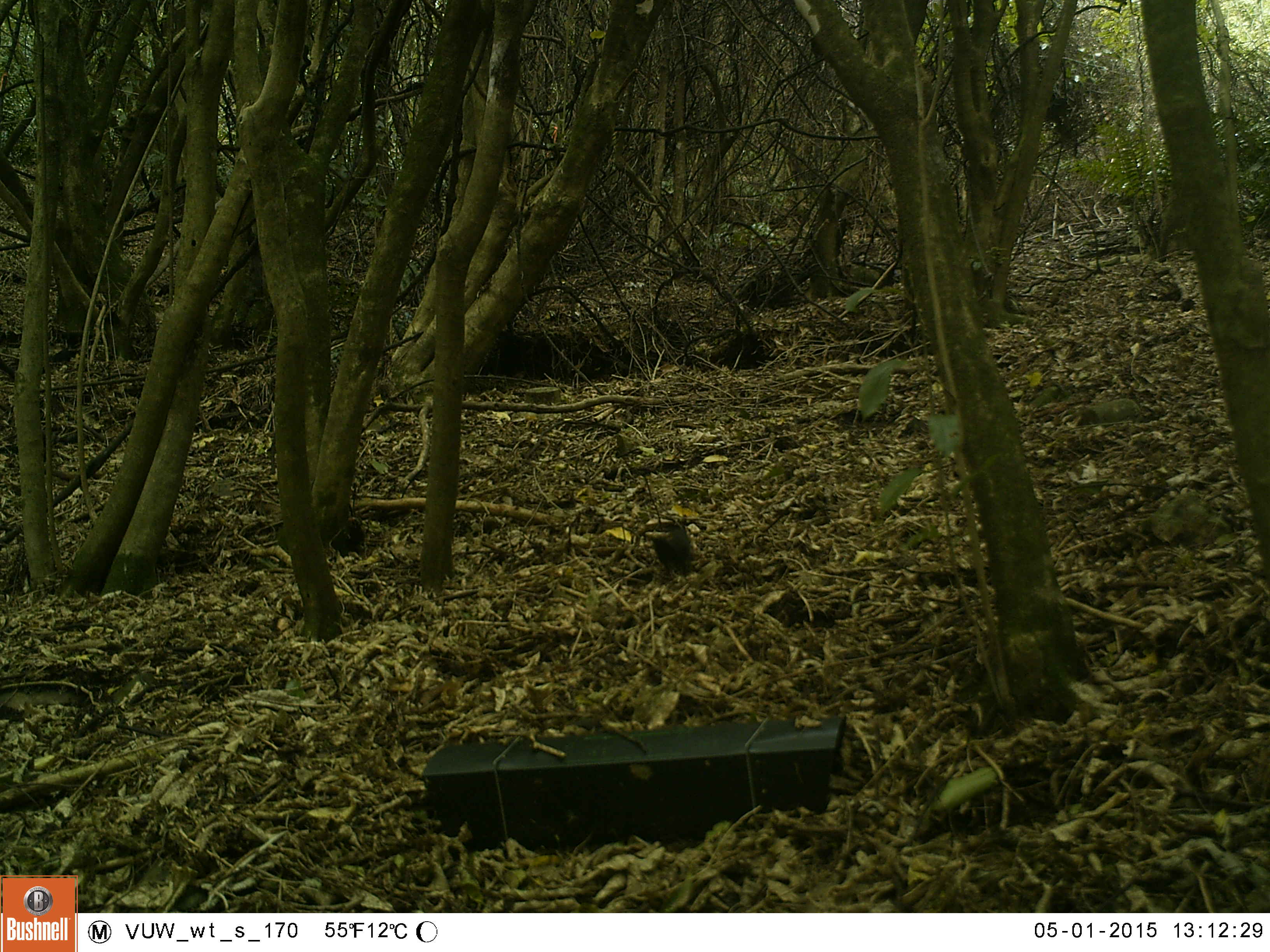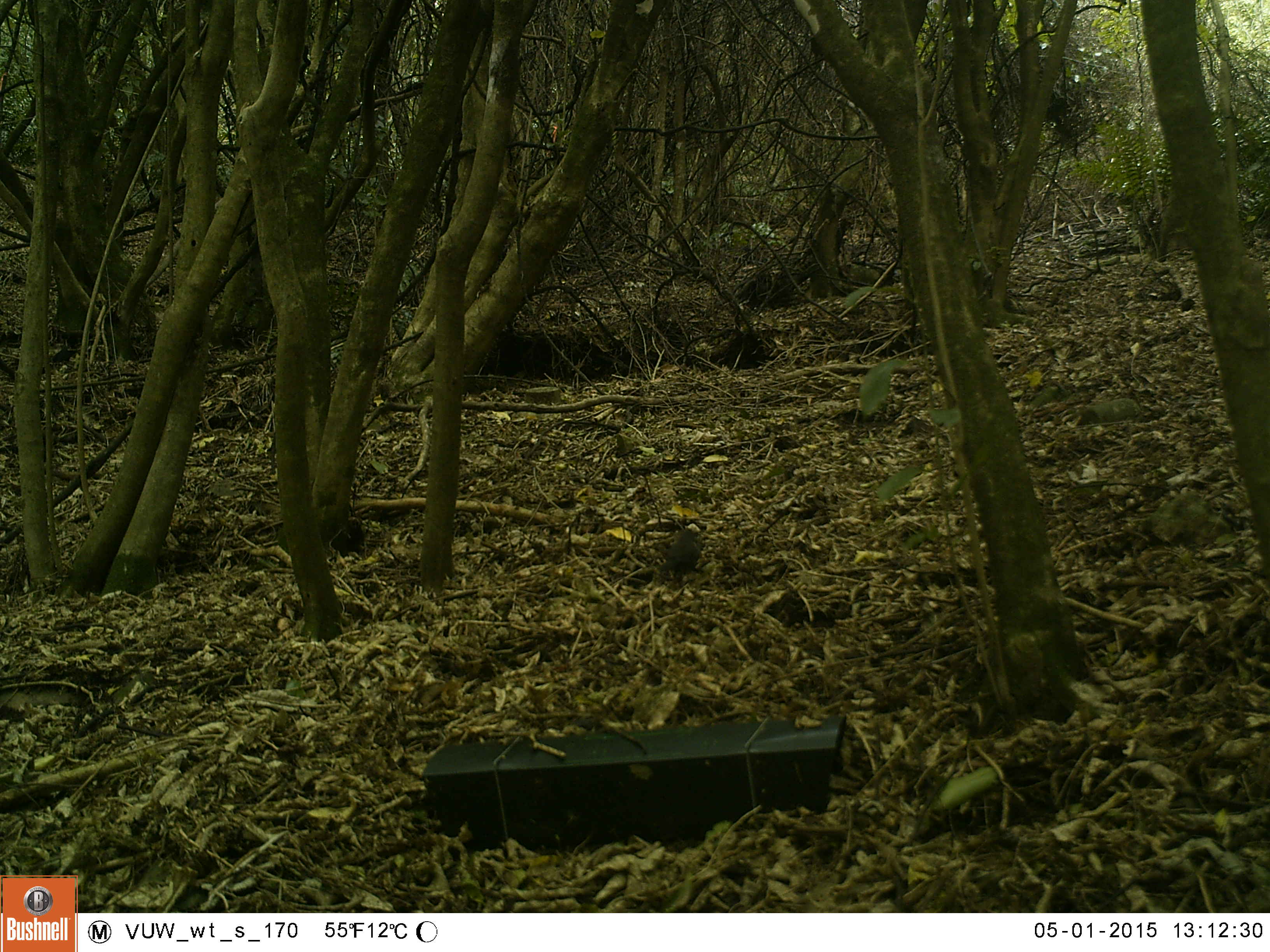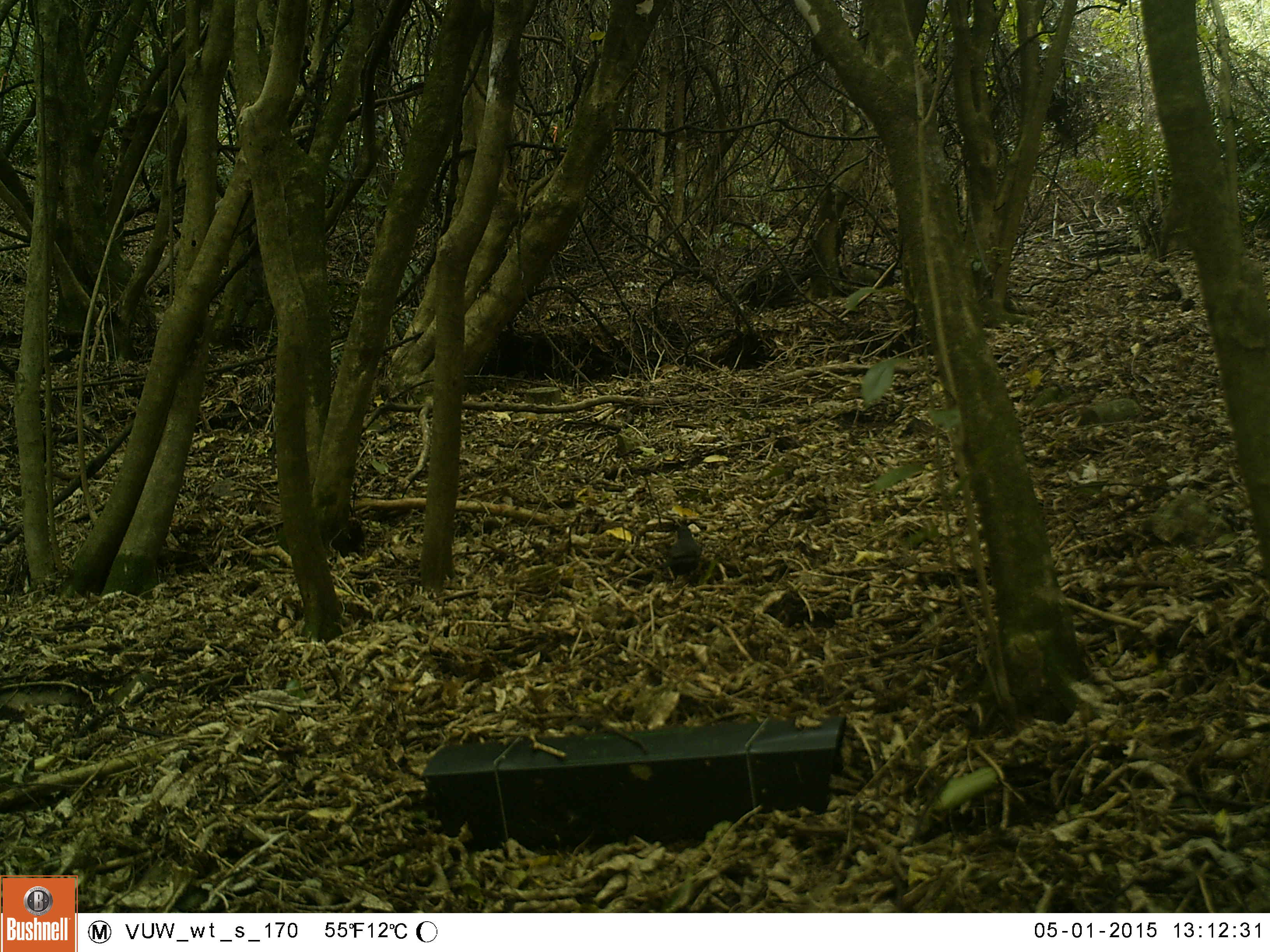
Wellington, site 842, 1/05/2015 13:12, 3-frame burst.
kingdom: Animalia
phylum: Chordata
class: Aves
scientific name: Aves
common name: bird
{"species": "bird (Aves)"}